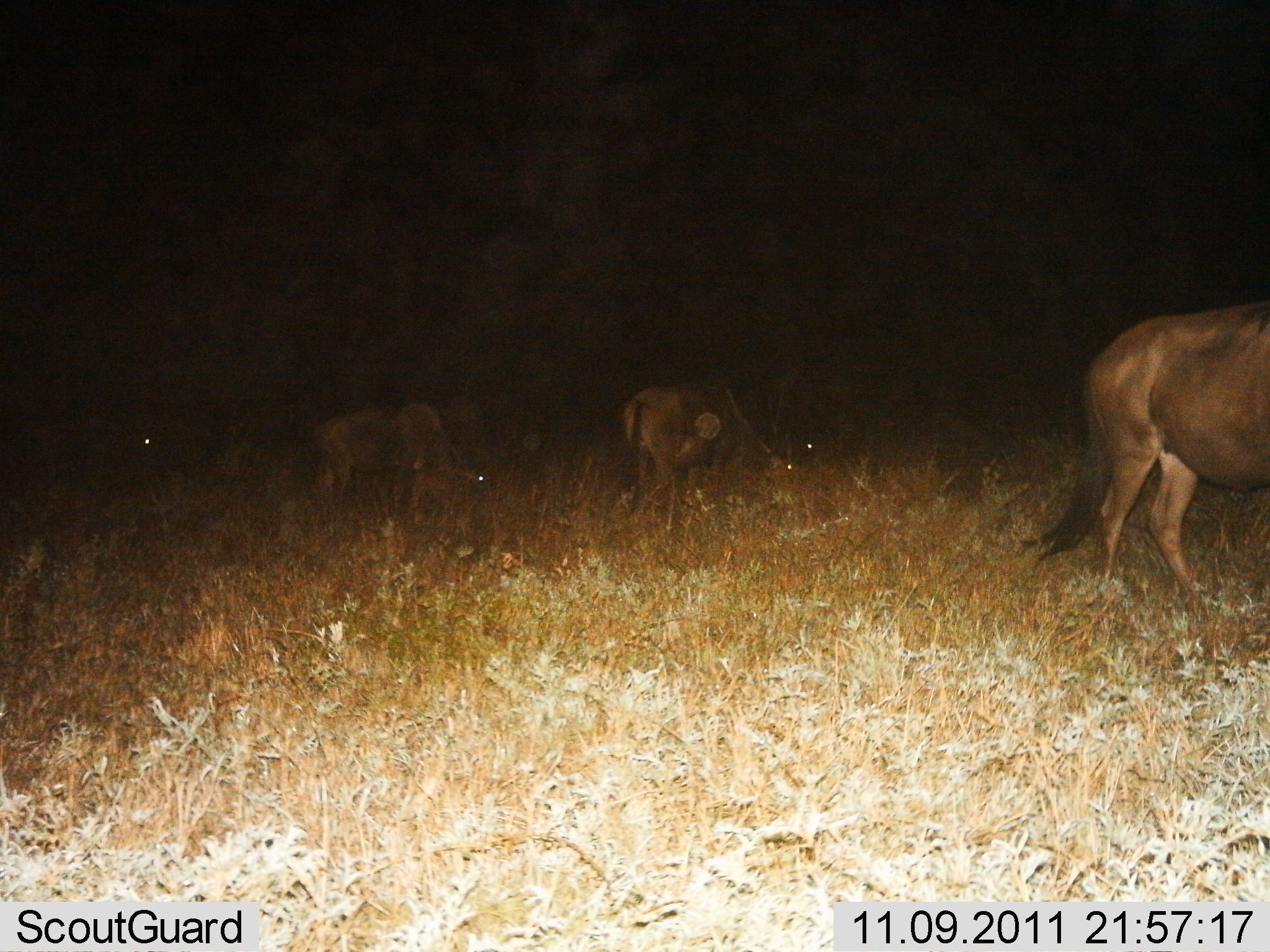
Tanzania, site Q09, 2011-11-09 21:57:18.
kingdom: Animalia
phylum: Chordata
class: Mammalia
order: Artiodactyla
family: Bovidae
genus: Connochaetes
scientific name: Connochaetes taurinus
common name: blue wildebeest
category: wildebeest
Wildebeest (blue wildebeest) (Connochaetes taurinus), count 4. Behavior (volunteer vote fractions): standing 29%, resting 7%, moving 14%, interacting 0%. Young present (vote fraction): 0%. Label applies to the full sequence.